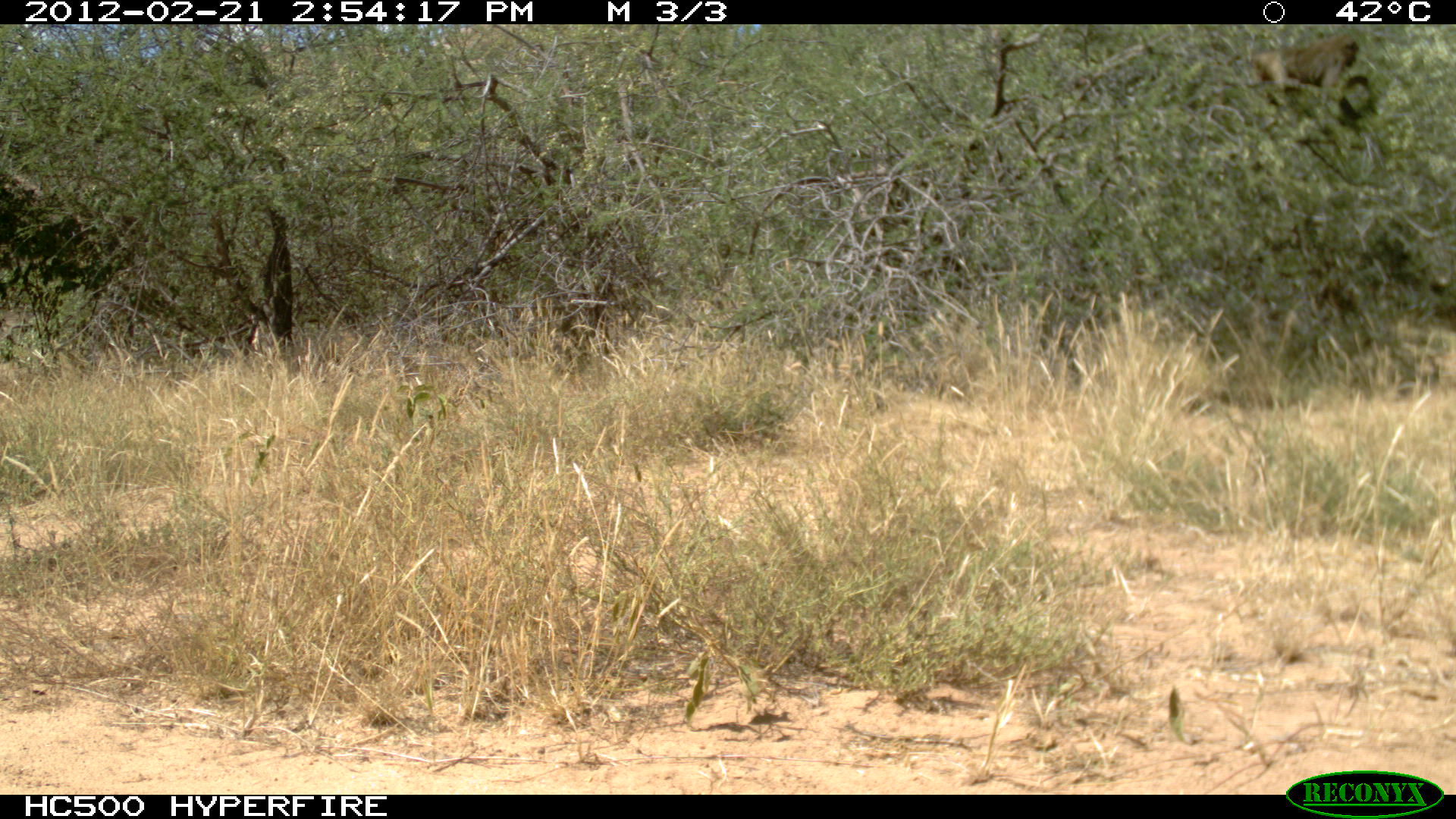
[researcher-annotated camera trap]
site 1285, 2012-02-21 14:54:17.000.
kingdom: Animalia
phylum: Chordata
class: Mammalia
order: Primates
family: Cercopithecidae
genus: Papio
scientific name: Papio anubis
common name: olive baboon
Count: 1.